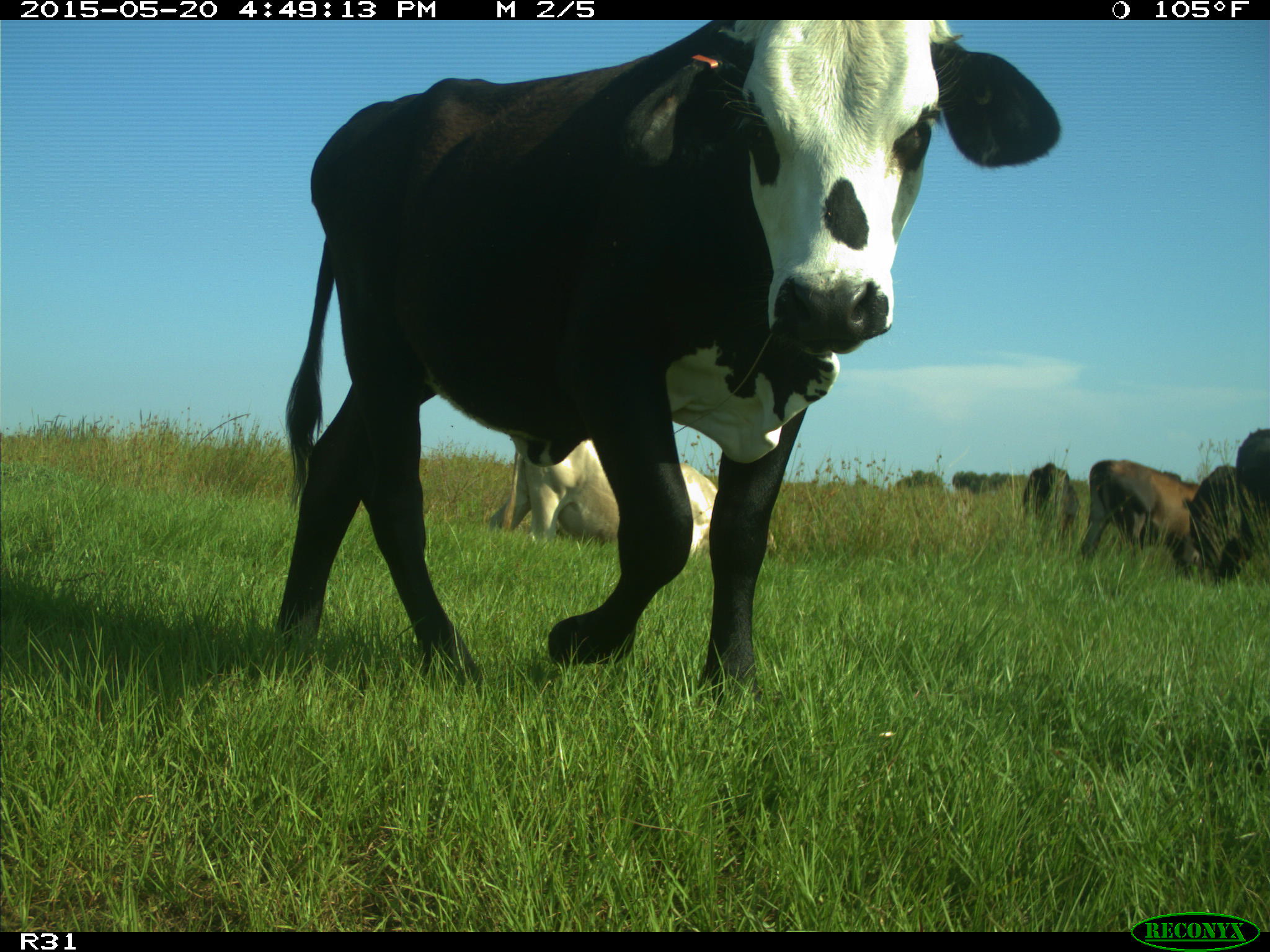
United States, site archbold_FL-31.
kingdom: Animalia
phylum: Chordata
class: Mammalia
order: Artiodactyla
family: Bovidae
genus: Bos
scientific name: Bos taurus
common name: domestic cow